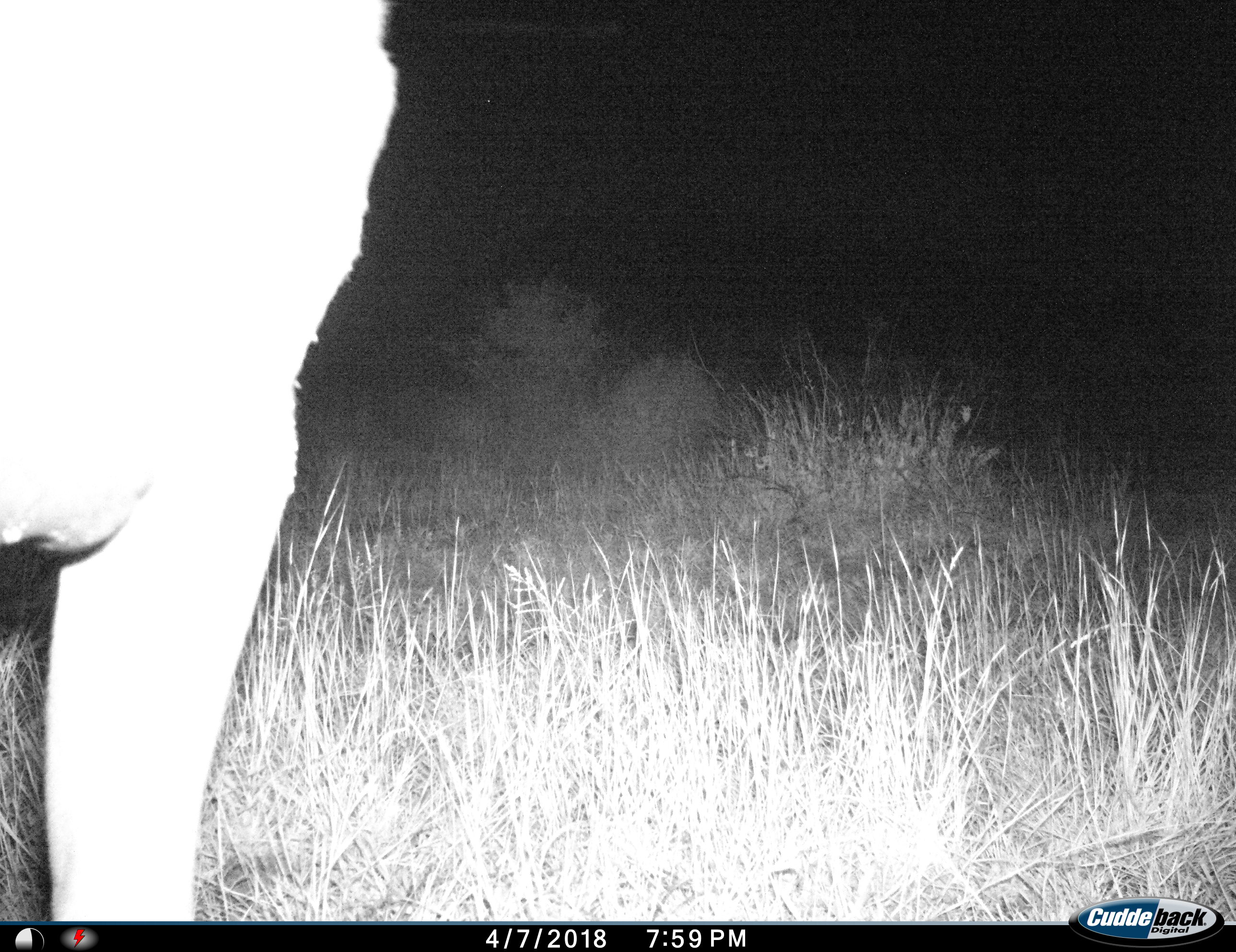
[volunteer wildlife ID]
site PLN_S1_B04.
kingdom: Animalia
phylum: Chordata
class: Mammalia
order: Artiodactyla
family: Bovidae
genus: Aepyceros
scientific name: Aepyceros melampus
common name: impala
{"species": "impala (Aepyceros melampus)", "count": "1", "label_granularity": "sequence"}